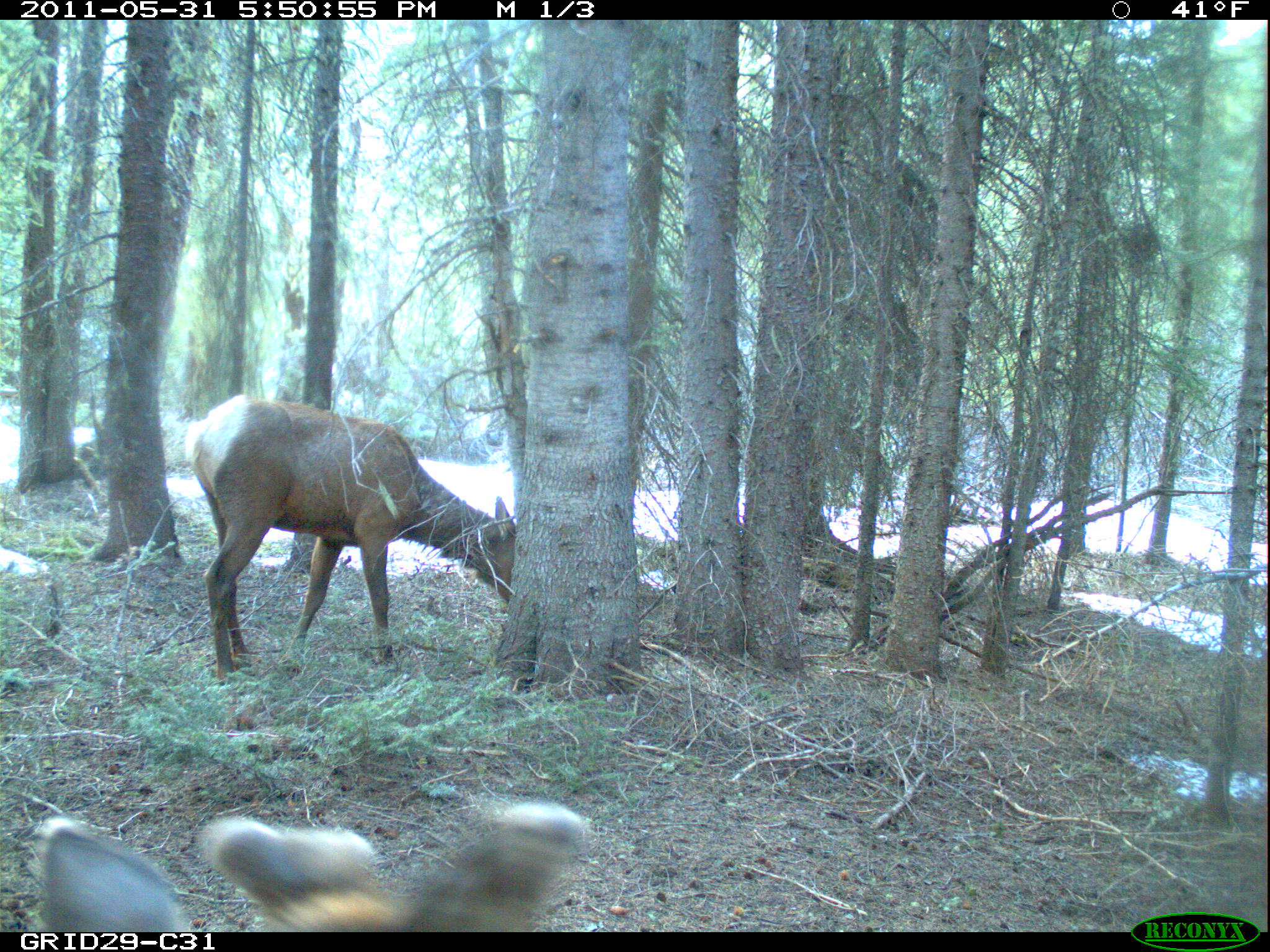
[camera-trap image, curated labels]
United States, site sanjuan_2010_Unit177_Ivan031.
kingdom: Animalia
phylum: Chordata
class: Mammalia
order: Artiodactyla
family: Cervidae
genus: Cervus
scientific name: Cervus elaphus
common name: red deer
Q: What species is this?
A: Cervus elaphus (red deer).